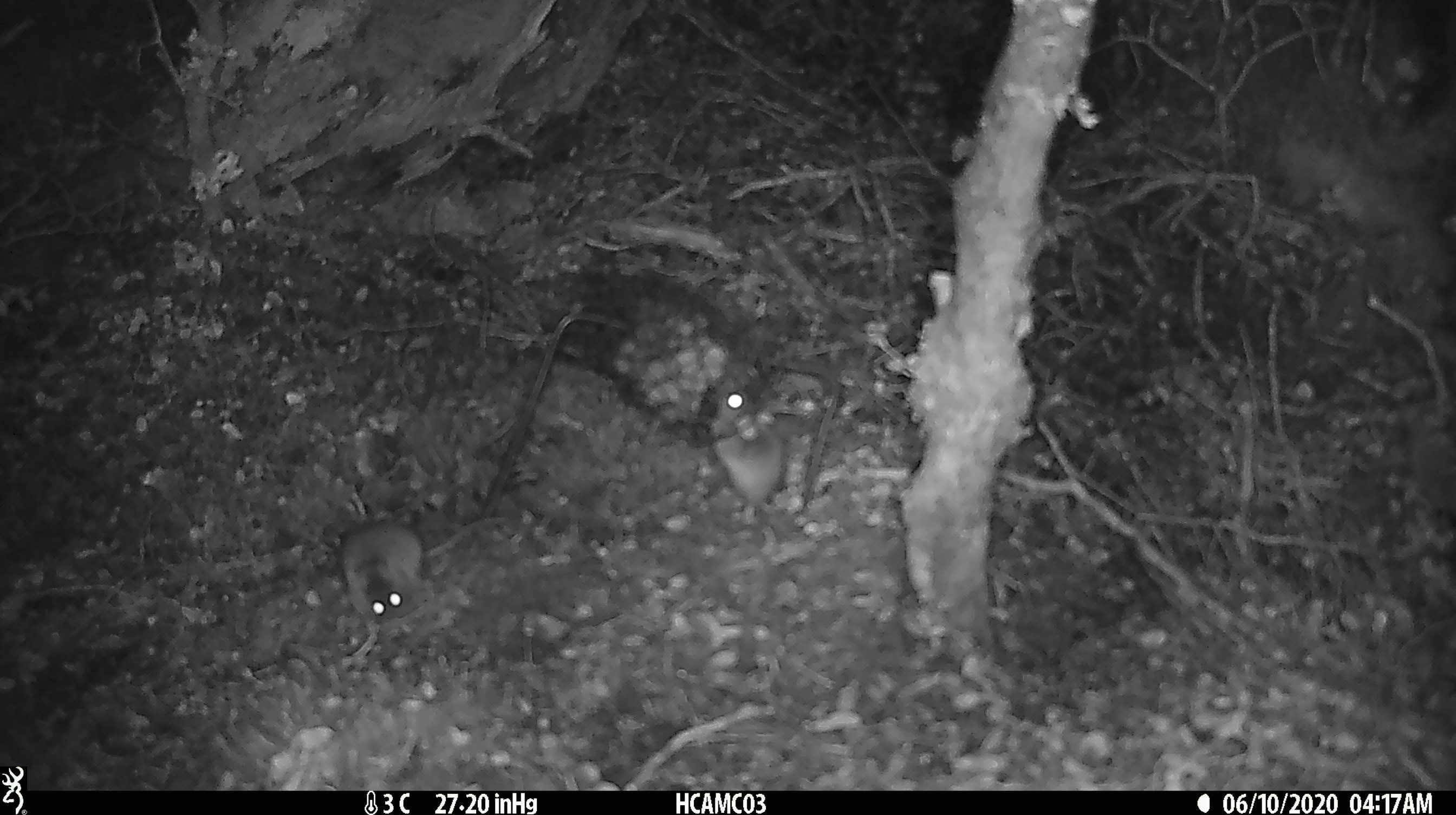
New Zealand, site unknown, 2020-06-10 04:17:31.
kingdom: Animalia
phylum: Chordata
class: Mammalia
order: Rodentia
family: Muridae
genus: Mus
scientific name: Mus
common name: mouse